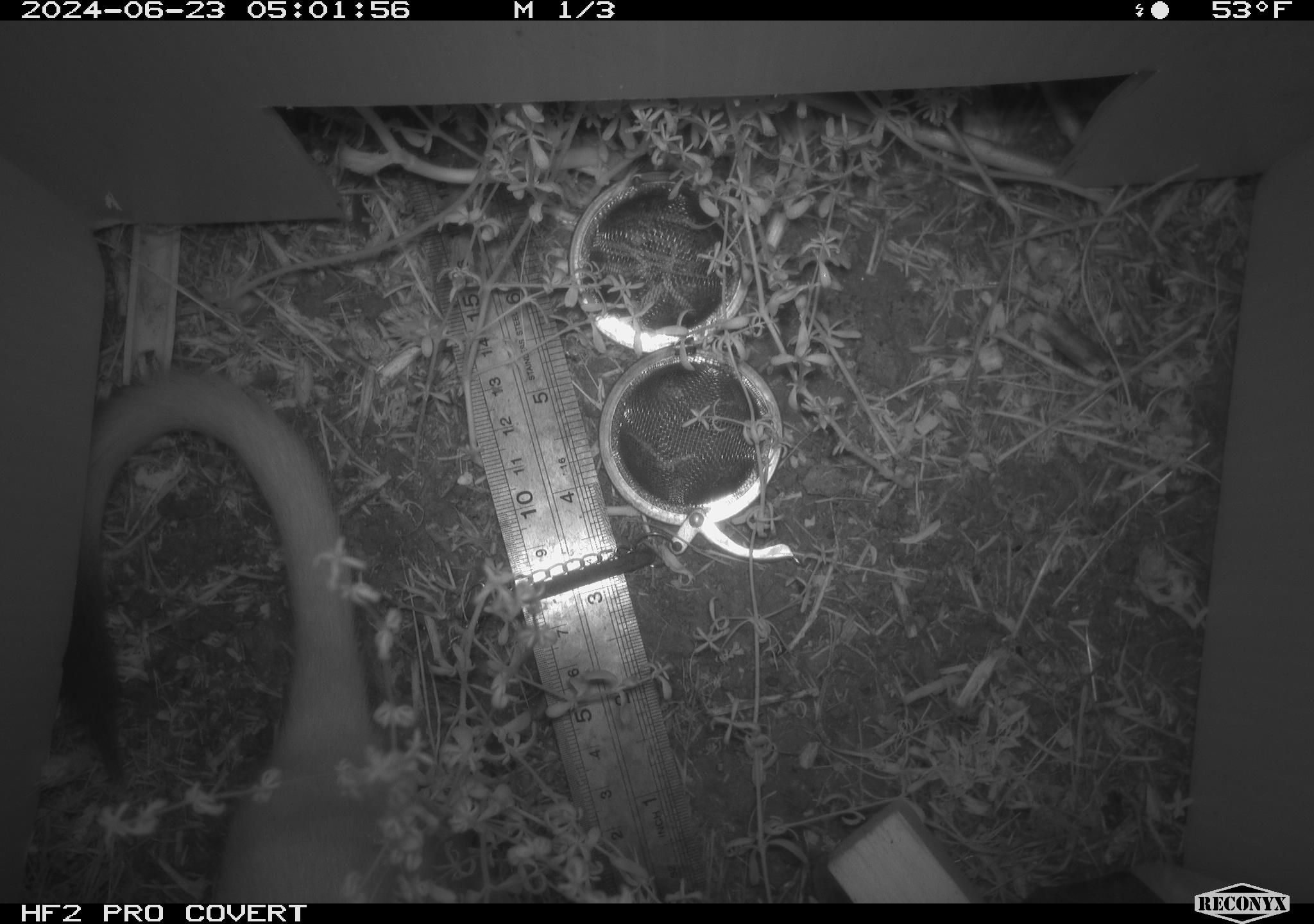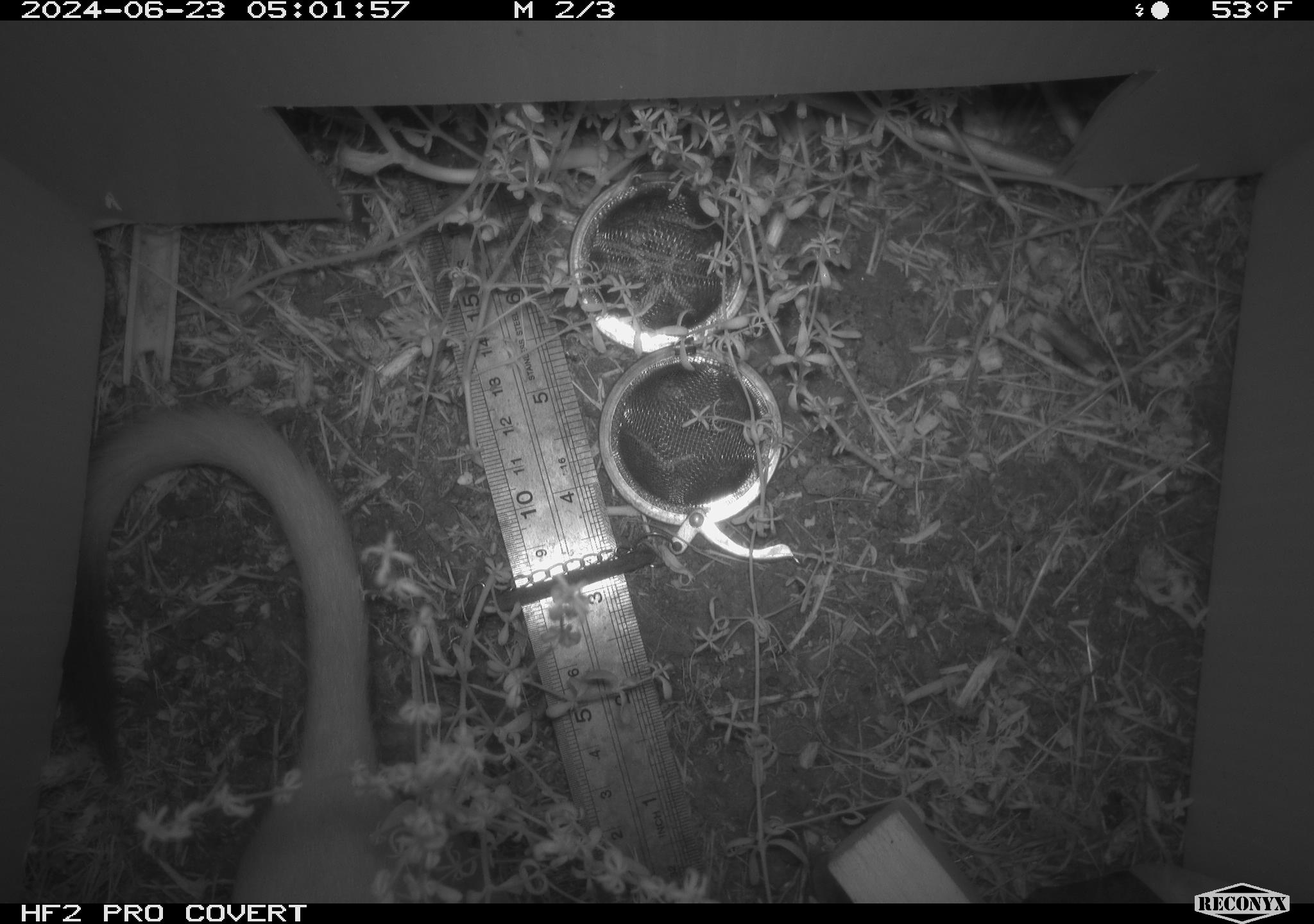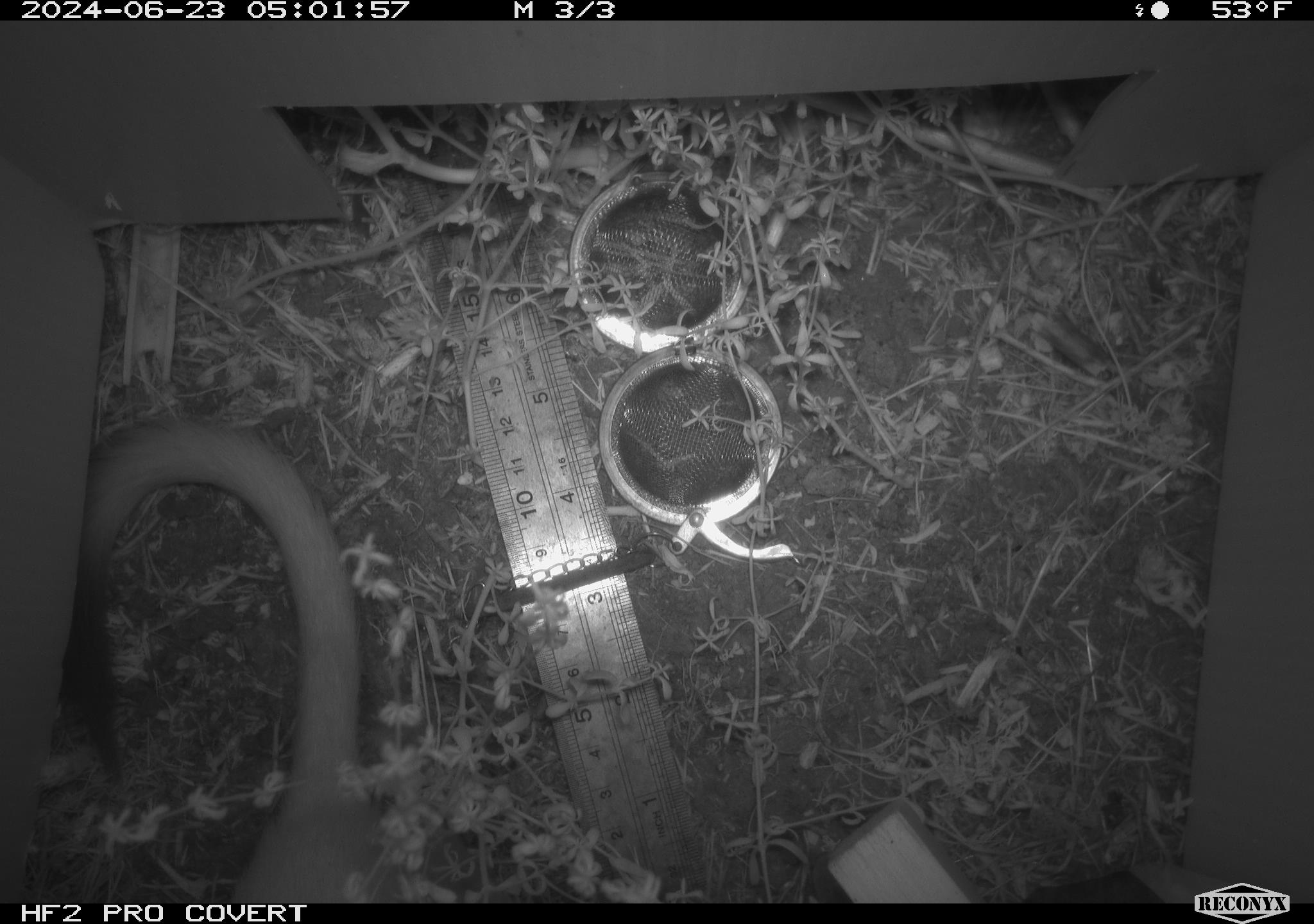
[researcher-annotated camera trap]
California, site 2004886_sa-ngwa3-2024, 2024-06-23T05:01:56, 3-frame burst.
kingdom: Animalia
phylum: Chordata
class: Mammalia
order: Carnivora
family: Mustelidae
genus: Neogale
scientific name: Neogale frenata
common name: long-tailed weasel